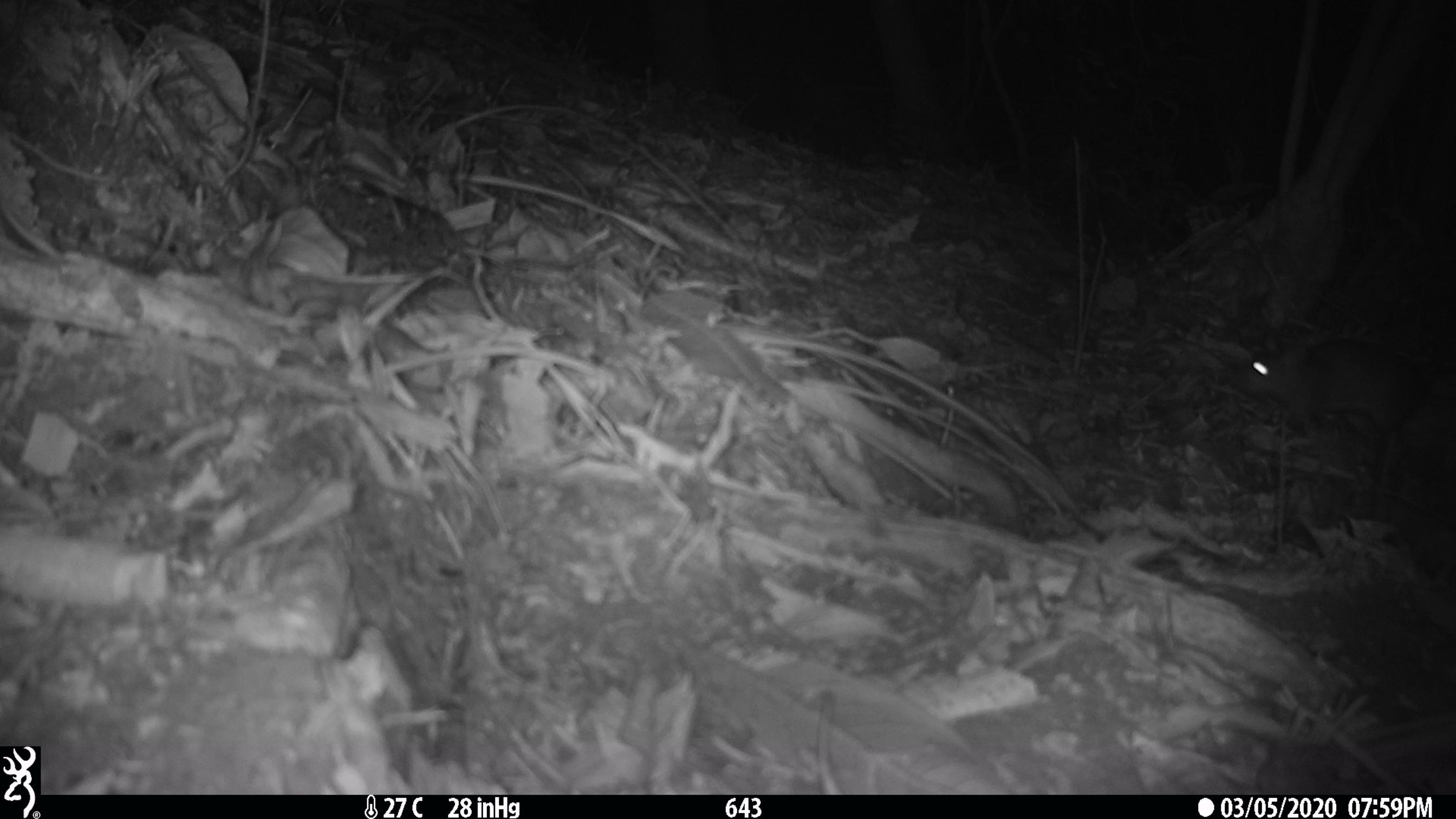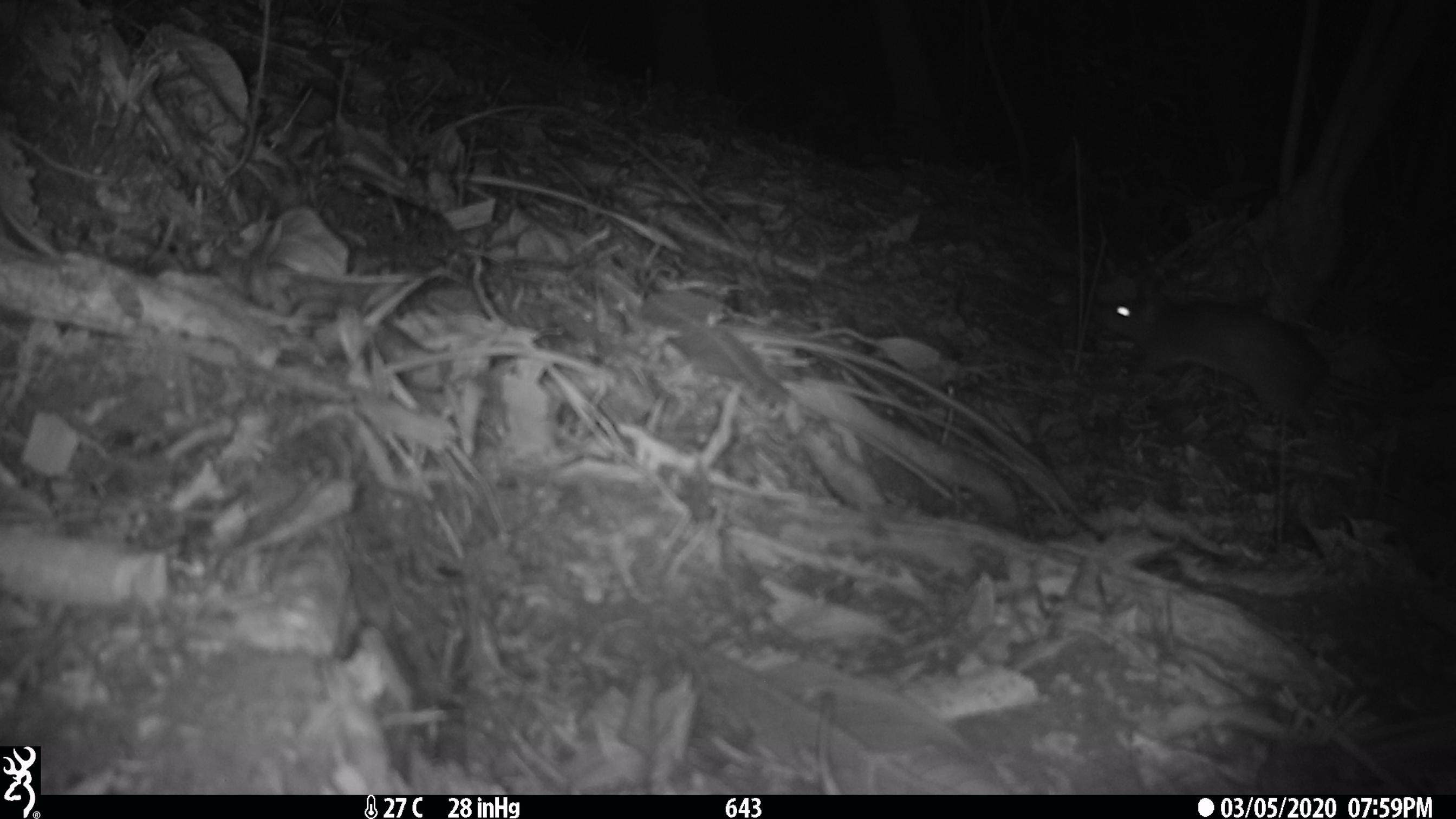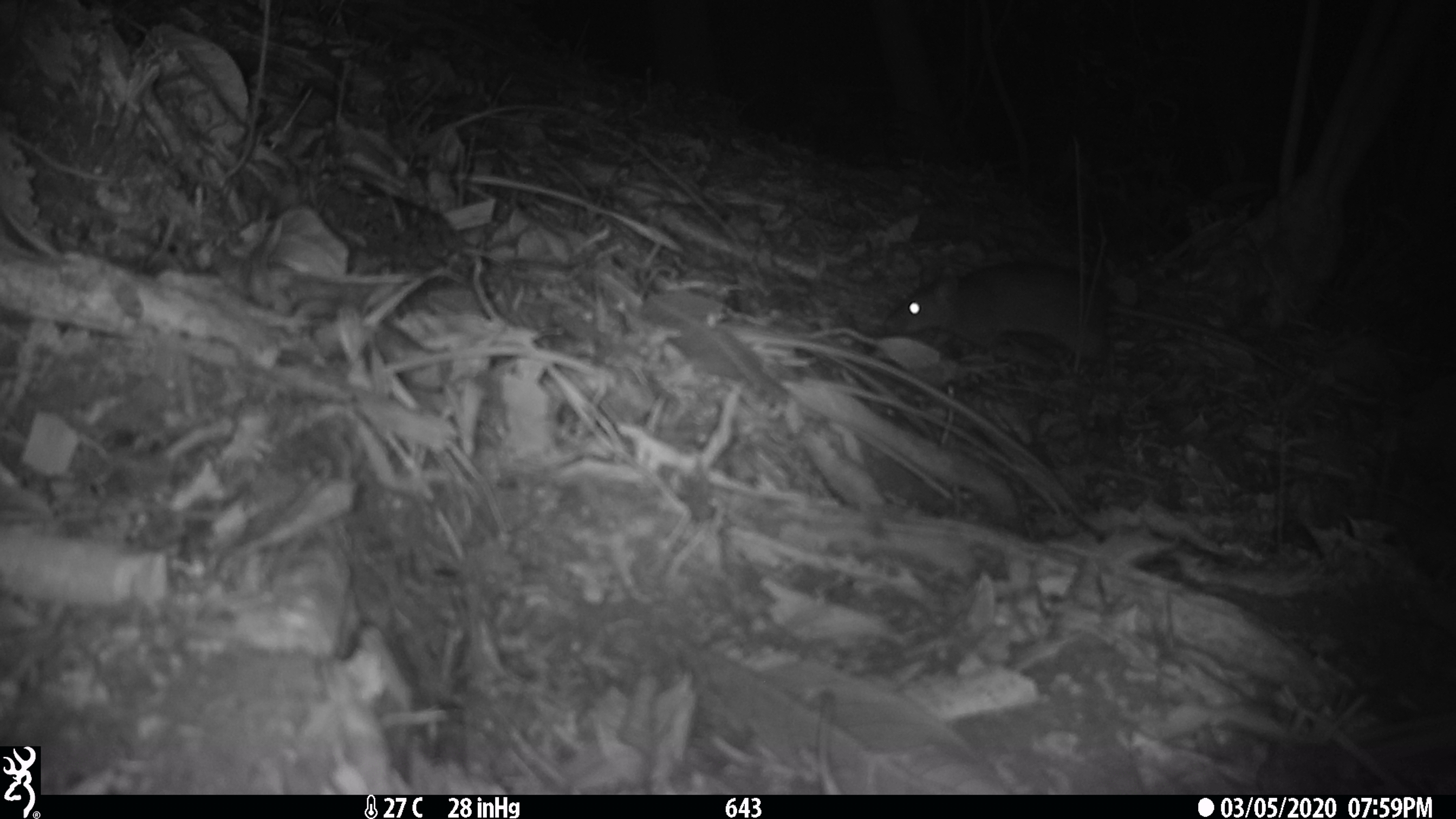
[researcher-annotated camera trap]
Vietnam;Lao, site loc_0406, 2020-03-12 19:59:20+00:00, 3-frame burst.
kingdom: Animalia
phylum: Chordata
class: Mammalia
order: Rodentia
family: Muridae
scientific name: Muridae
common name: old-world mice and rats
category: unidentified murid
Unidentified murid (old-world mice and rats) (Muridae). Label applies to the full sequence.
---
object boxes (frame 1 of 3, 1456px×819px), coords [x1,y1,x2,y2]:
unidentified murid: [1231,333,1456,459]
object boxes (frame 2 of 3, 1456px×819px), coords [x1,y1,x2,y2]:
unidentified murid: [1082,286,1456,451]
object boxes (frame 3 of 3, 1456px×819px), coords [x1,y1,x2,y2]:
unidentified murid: [882,258,1283,400]